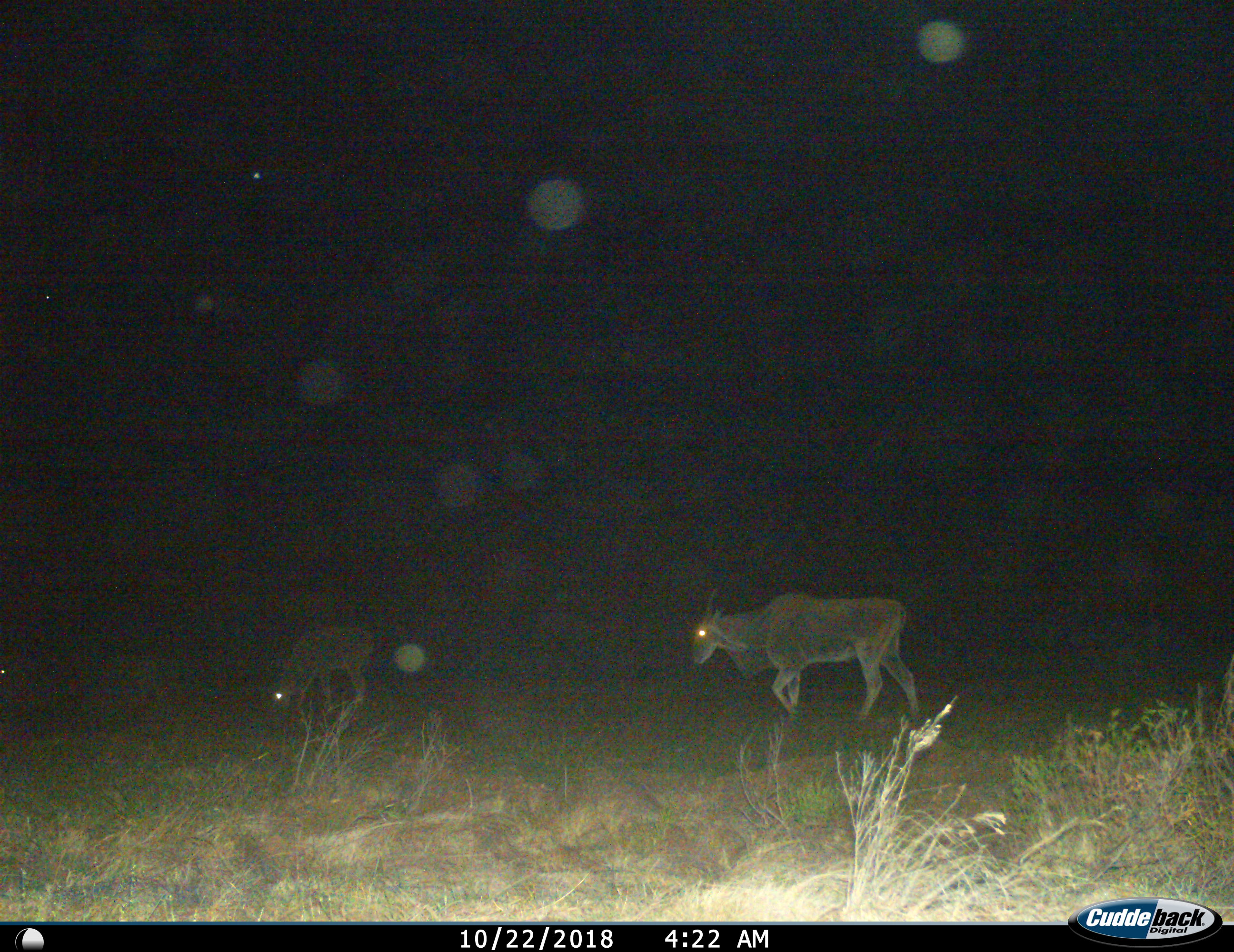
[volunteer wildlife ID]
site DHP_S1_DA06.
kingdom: Animalia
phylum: Chordata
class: Mammalia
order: Artiodactyla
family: Bovidae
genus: Tragelaphus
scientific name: Tragelaphus oryx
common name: eland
Eland (Tragelaphus oryx), count 2. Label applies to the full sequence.